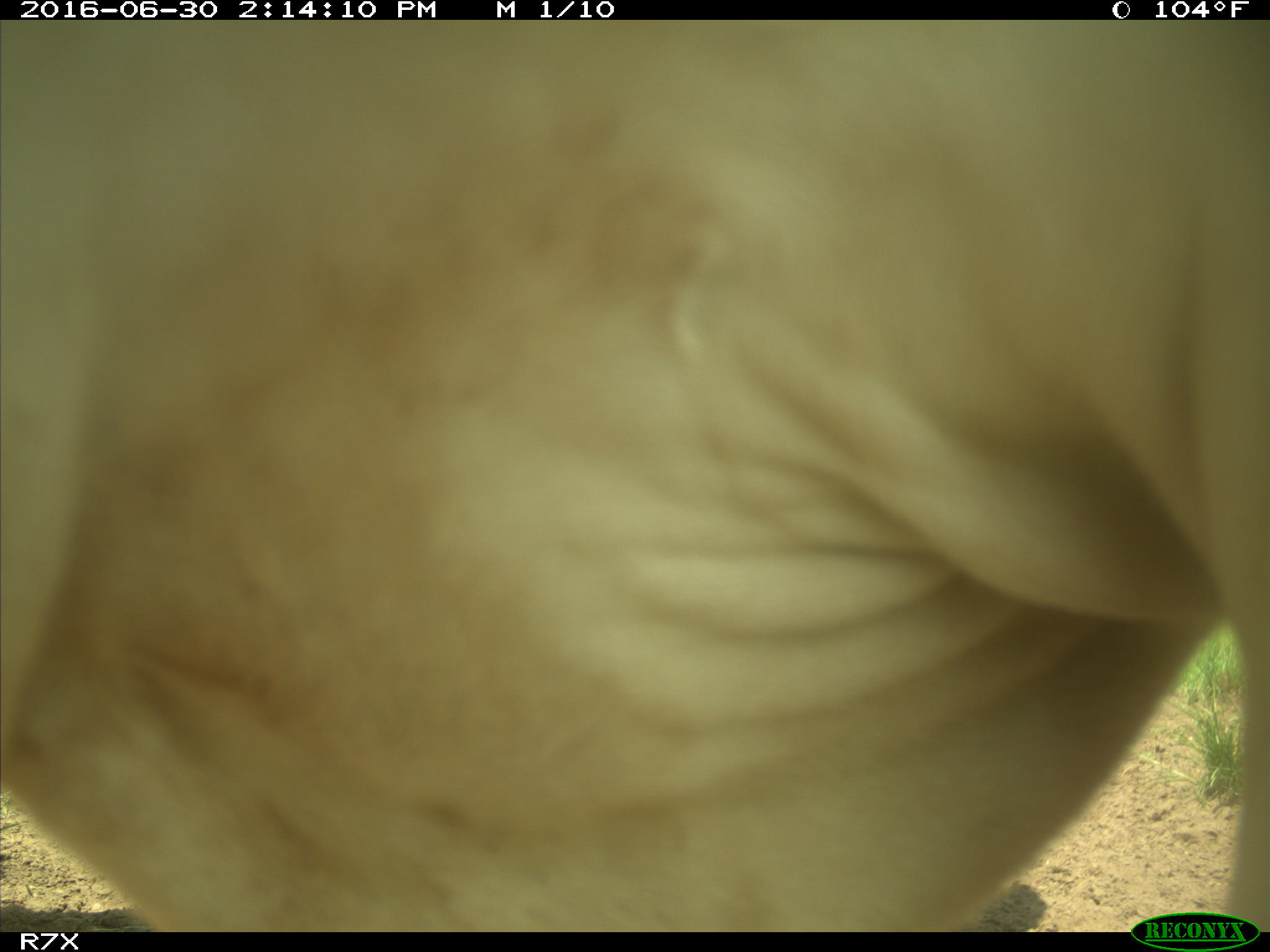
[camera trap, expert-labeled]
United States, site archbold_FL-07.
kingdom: Animalia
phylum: Chordata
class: Mammalia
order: Artiodactyla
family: Bovidae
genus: Bos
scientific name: Bos taurus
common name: domestic cow